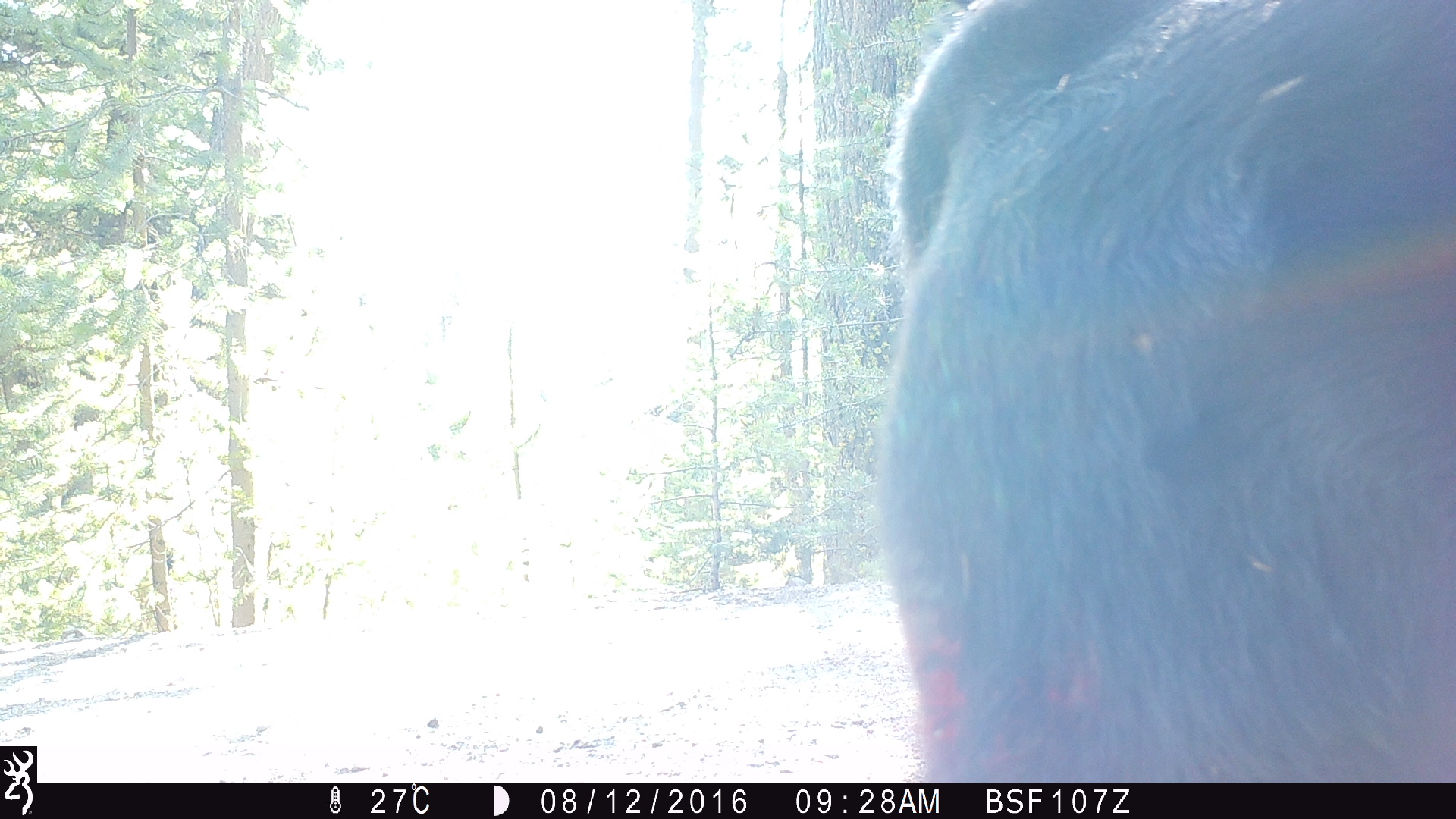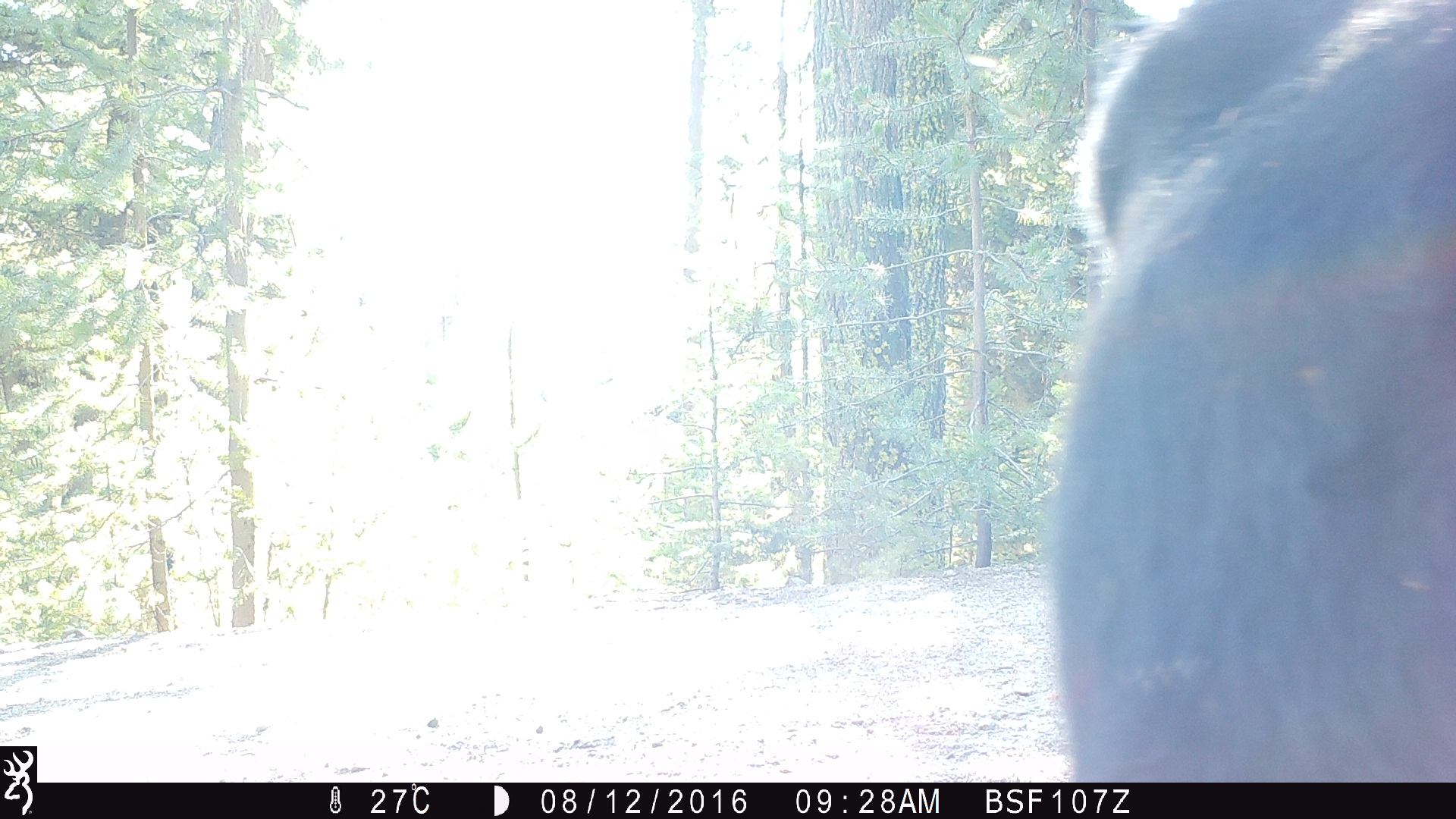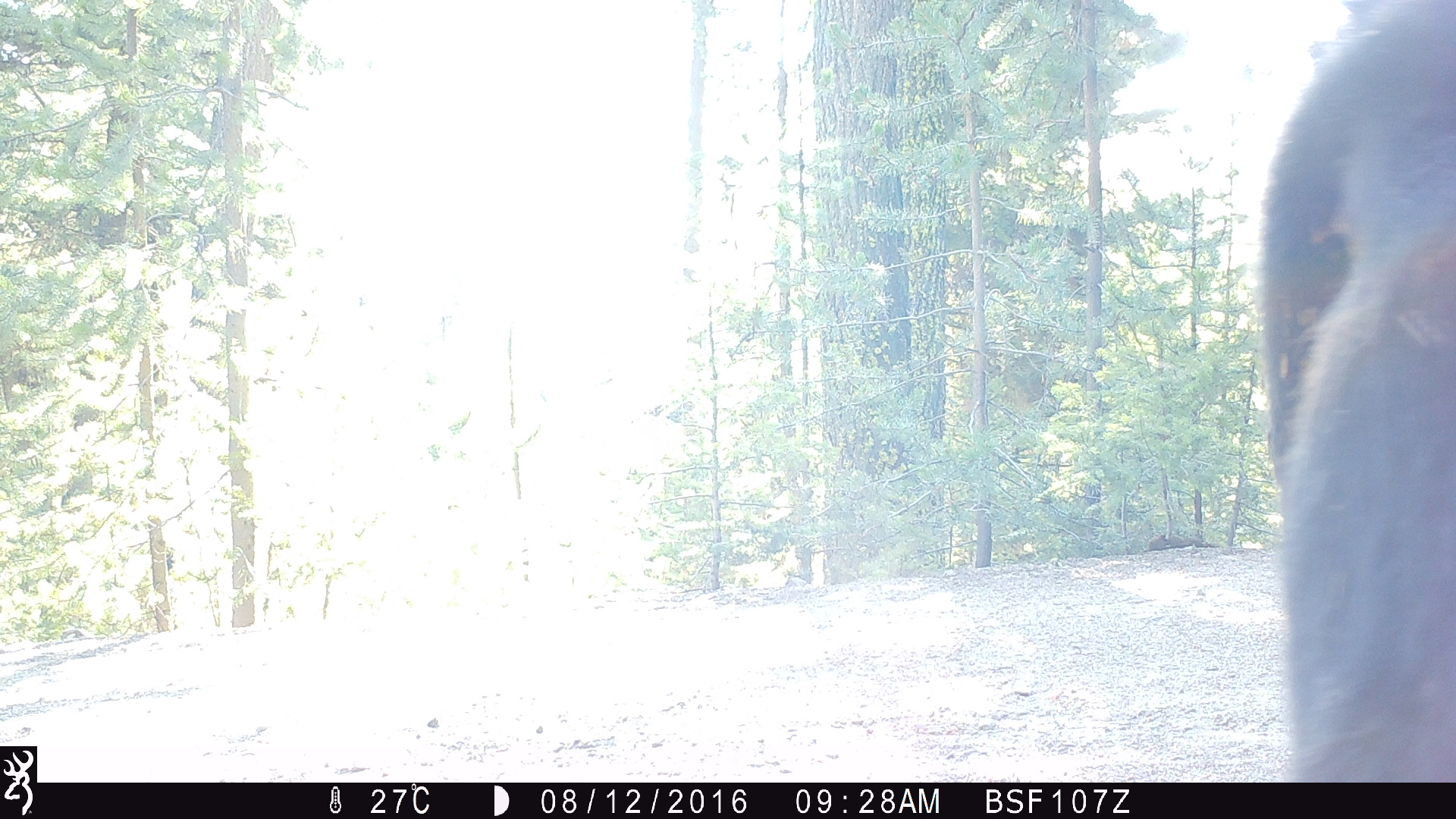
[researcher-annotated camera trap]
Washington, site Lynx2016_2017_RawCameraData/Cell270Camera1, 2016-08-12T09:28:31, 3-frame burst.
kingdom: Animalia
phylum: Chordata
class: Mammalia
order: Artiodactyla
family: Bovidae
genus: Bos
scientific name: Bos taurus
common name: domestic cattle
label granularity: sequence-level